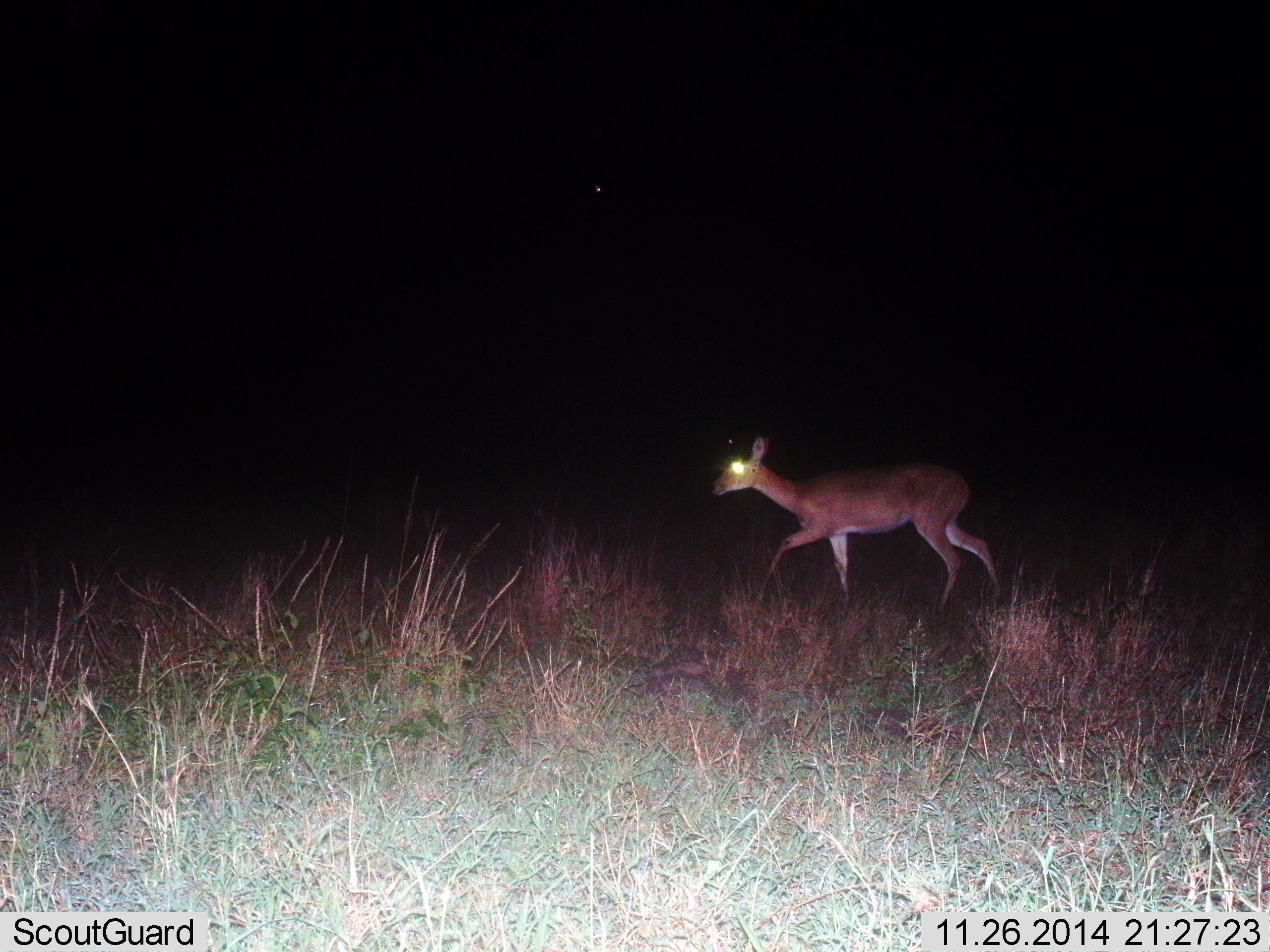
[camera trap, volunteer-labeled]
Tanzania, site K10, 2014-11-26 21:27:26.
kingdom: Animalia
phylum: Chordata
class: Mammalia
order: Artiodactyla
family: Bovidae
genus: Redunca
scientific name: Redunca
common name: reedbuck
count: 1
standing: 12%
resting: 0%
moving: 88%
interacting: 0%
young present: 0%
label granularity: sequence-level